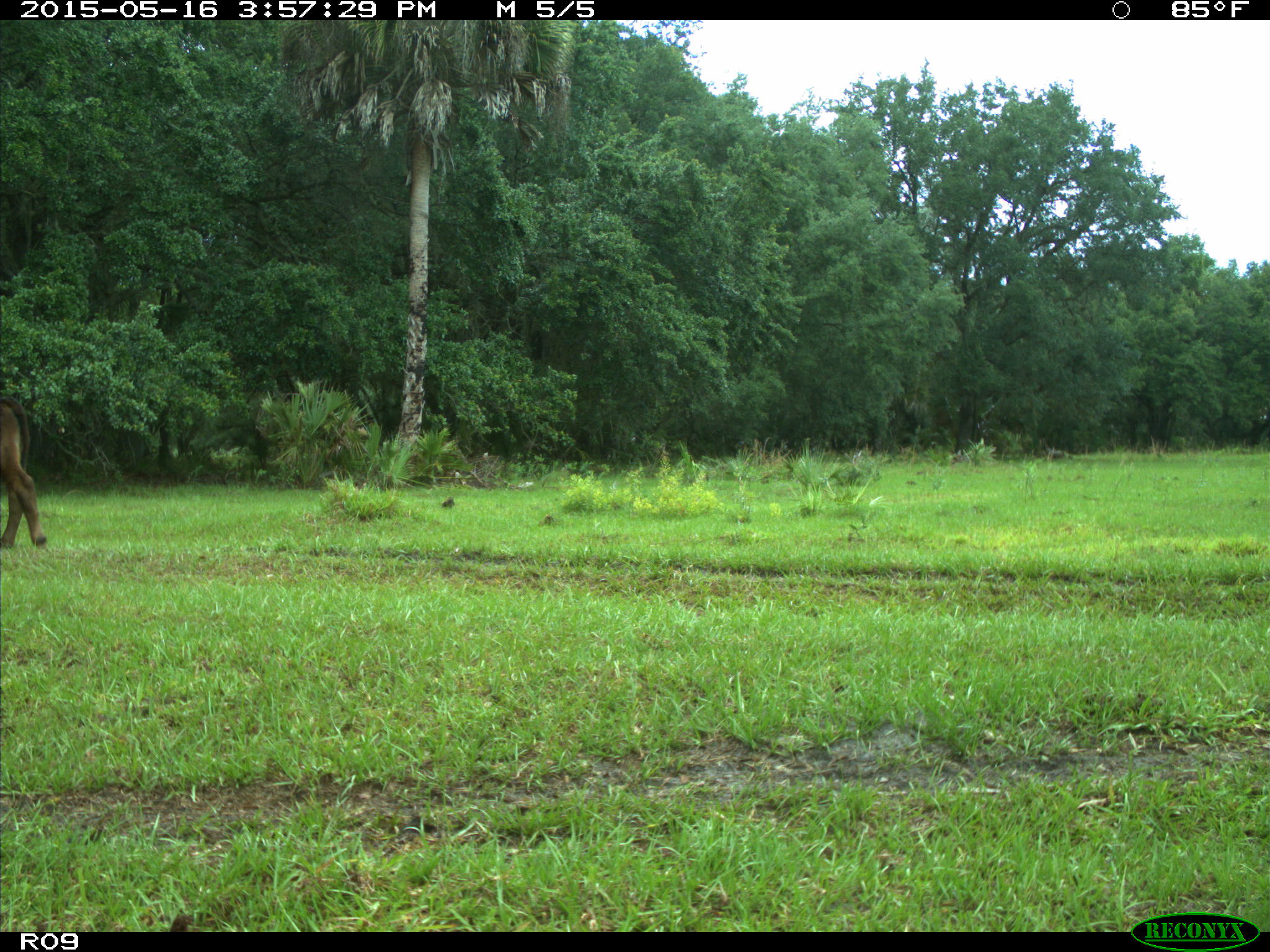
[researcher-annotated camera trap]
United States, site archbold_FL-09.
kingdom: Animalia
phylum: Chordata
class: Mammalia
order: Artiodactyla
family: Bovidae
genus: Bos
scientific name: Bos taurus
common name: domestic cow